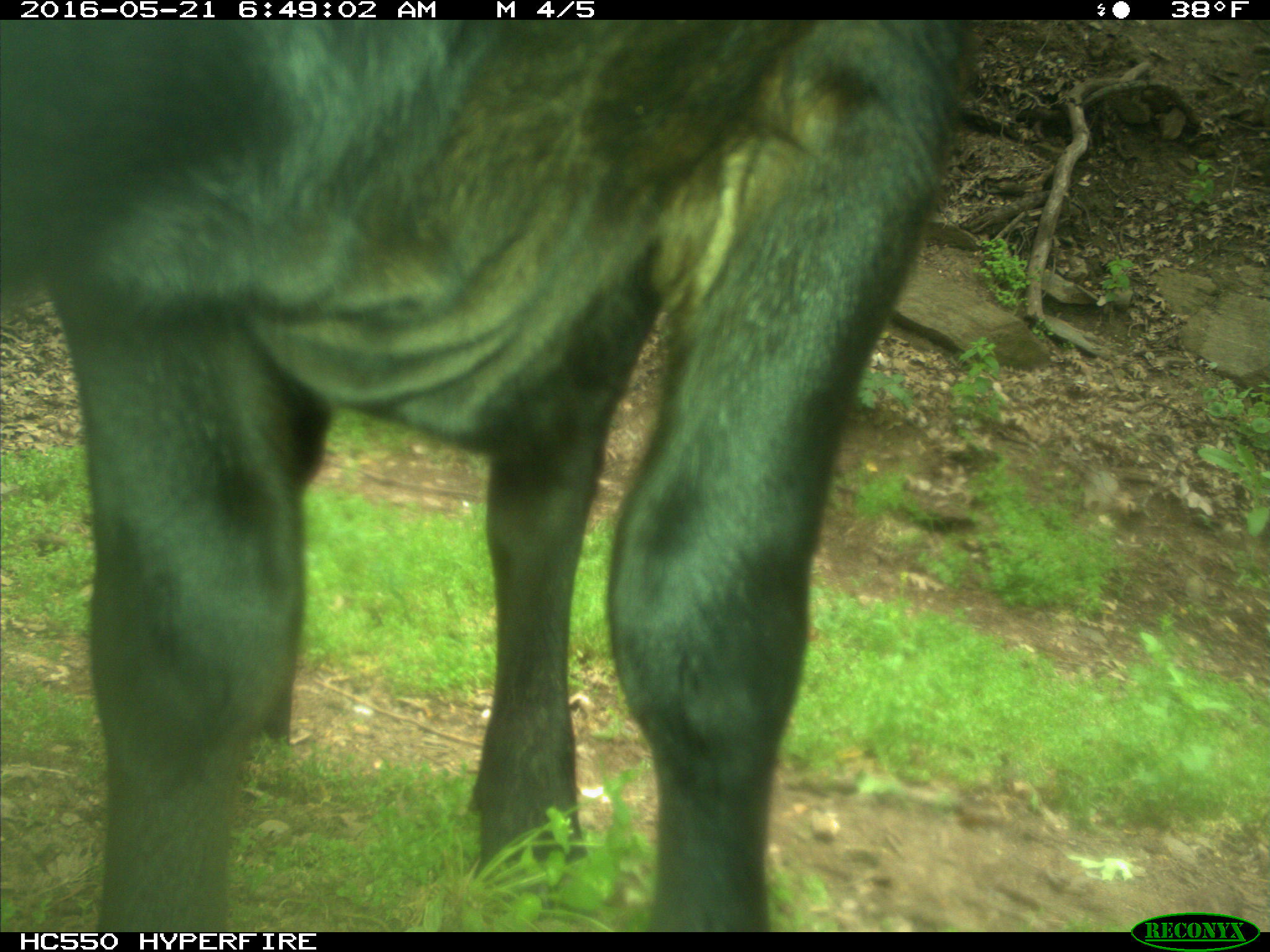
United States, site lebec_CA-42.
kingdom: Animalia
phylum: Chordata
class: Mammalia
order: Artiodactyla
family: Bovidae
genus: Bos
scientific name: Bos taurus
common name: domestic cow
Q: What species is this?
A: Bos taurus (domestic cow).